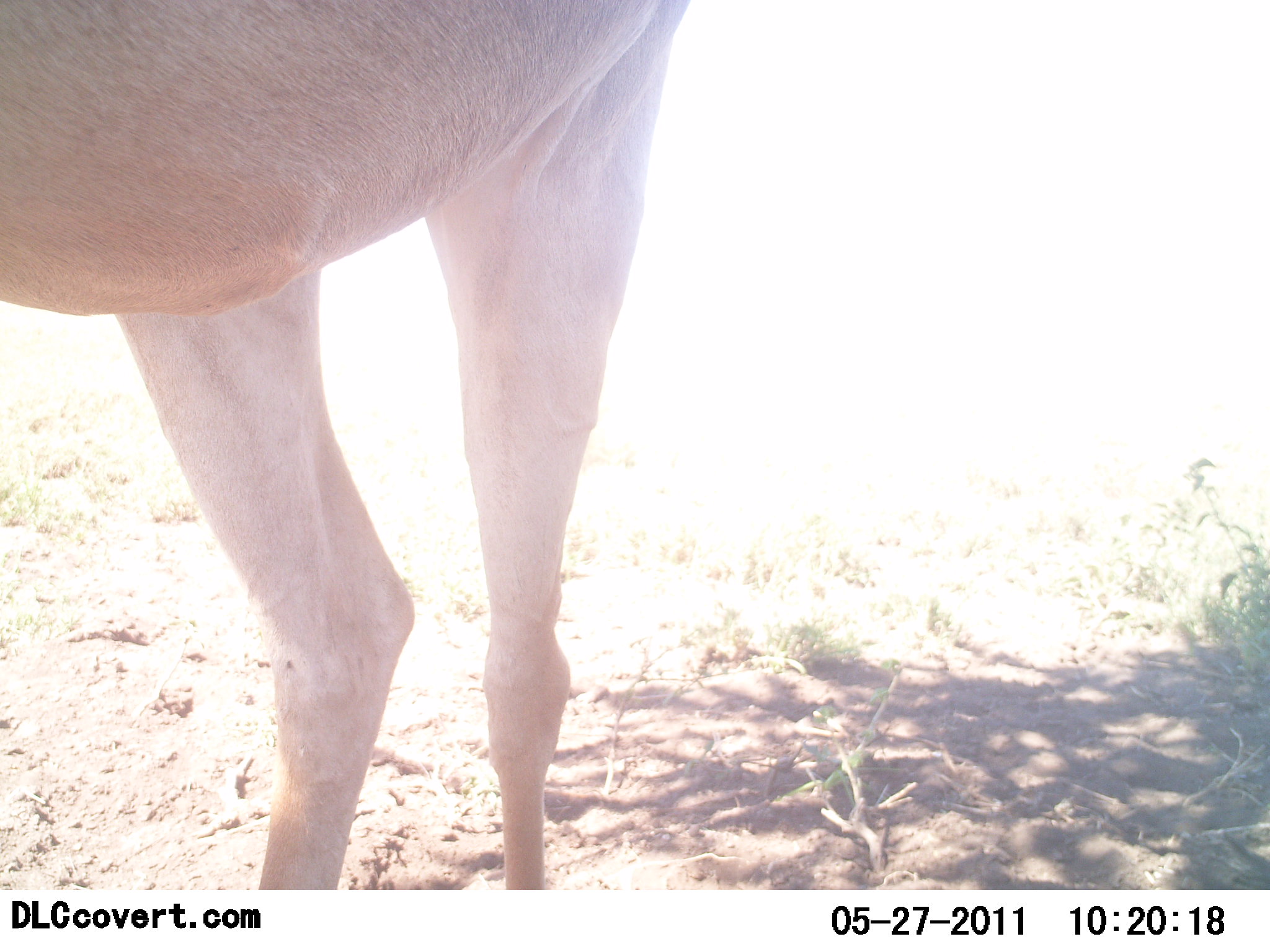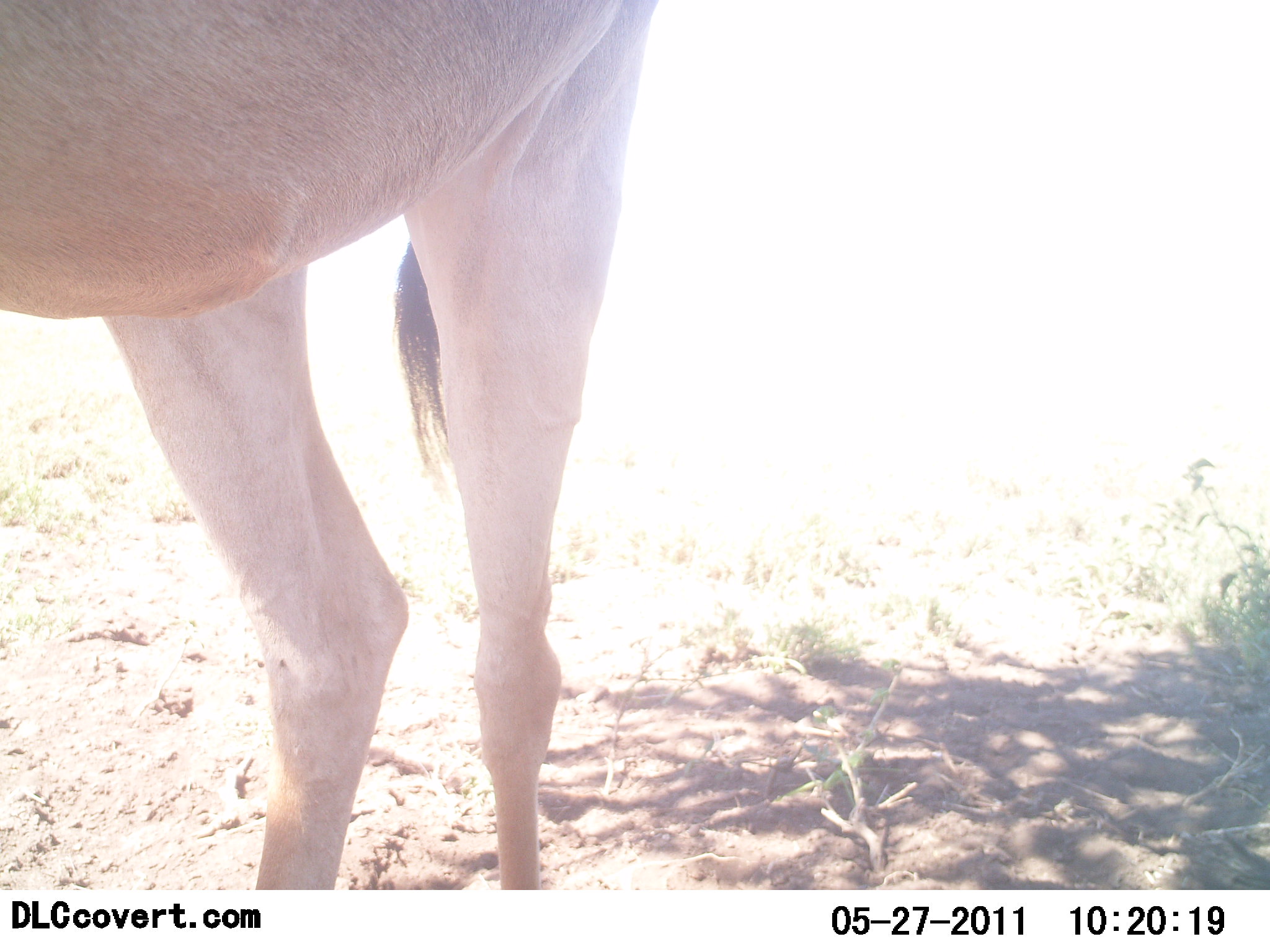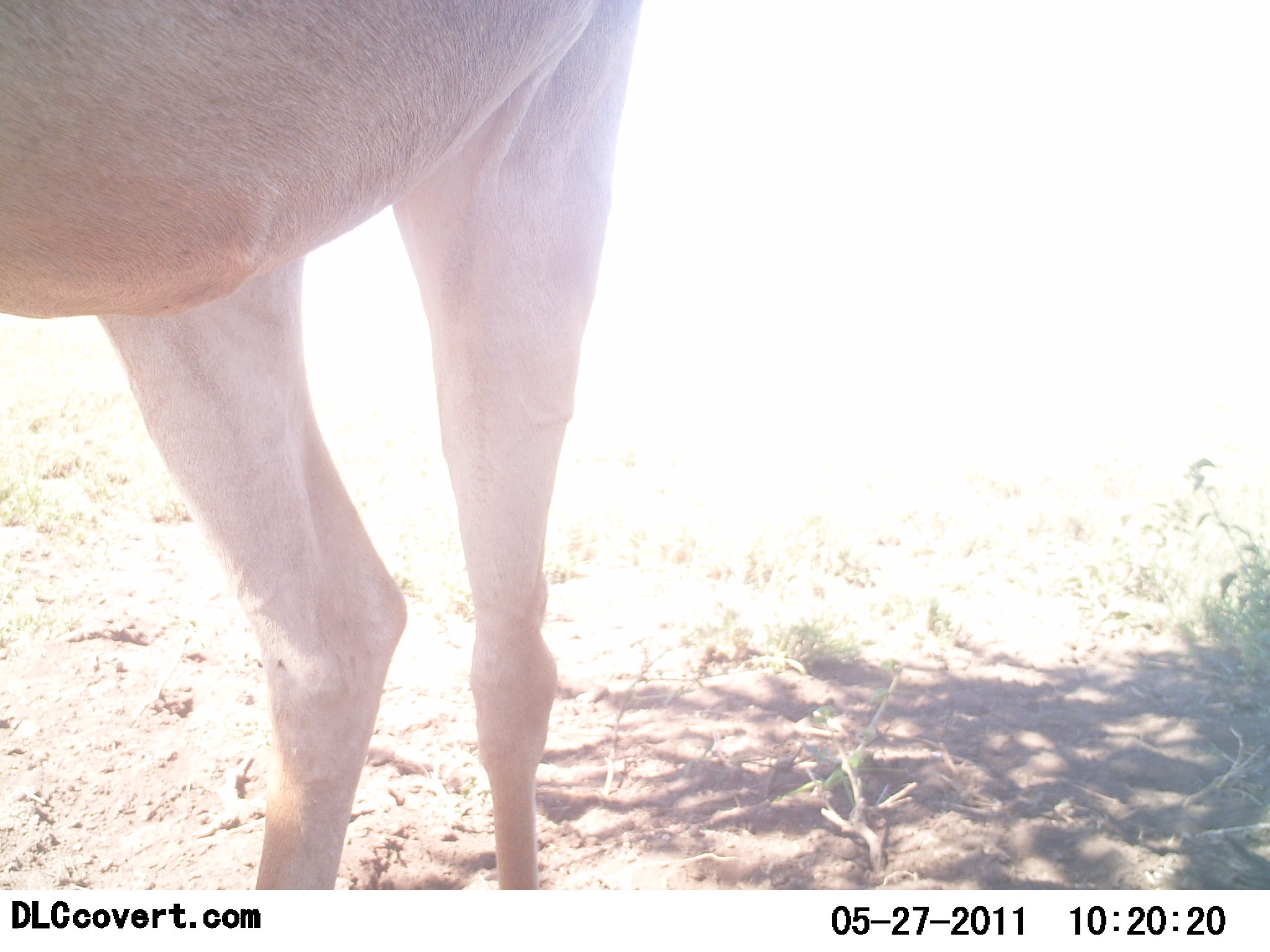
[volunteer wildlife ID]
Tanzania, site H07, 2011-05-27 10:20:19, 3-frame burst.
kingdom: Animalia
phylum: Chordata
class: Mammalia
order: Artiodactyla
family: Bovidae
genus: Alcelaphus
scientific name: Alcelaphus buselaphus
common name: hartebeest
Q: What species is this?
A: Hartebeest (Alcelaphus buselaphus).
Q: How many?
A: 1.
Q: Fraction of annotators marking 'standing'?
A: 100%.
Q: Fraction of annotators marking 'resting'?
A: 0%.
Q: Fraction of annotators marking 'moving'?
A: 0%.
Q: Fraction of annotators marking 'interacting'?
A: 0%.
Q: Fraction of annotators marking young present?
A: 0%.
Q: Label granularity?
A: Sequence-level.